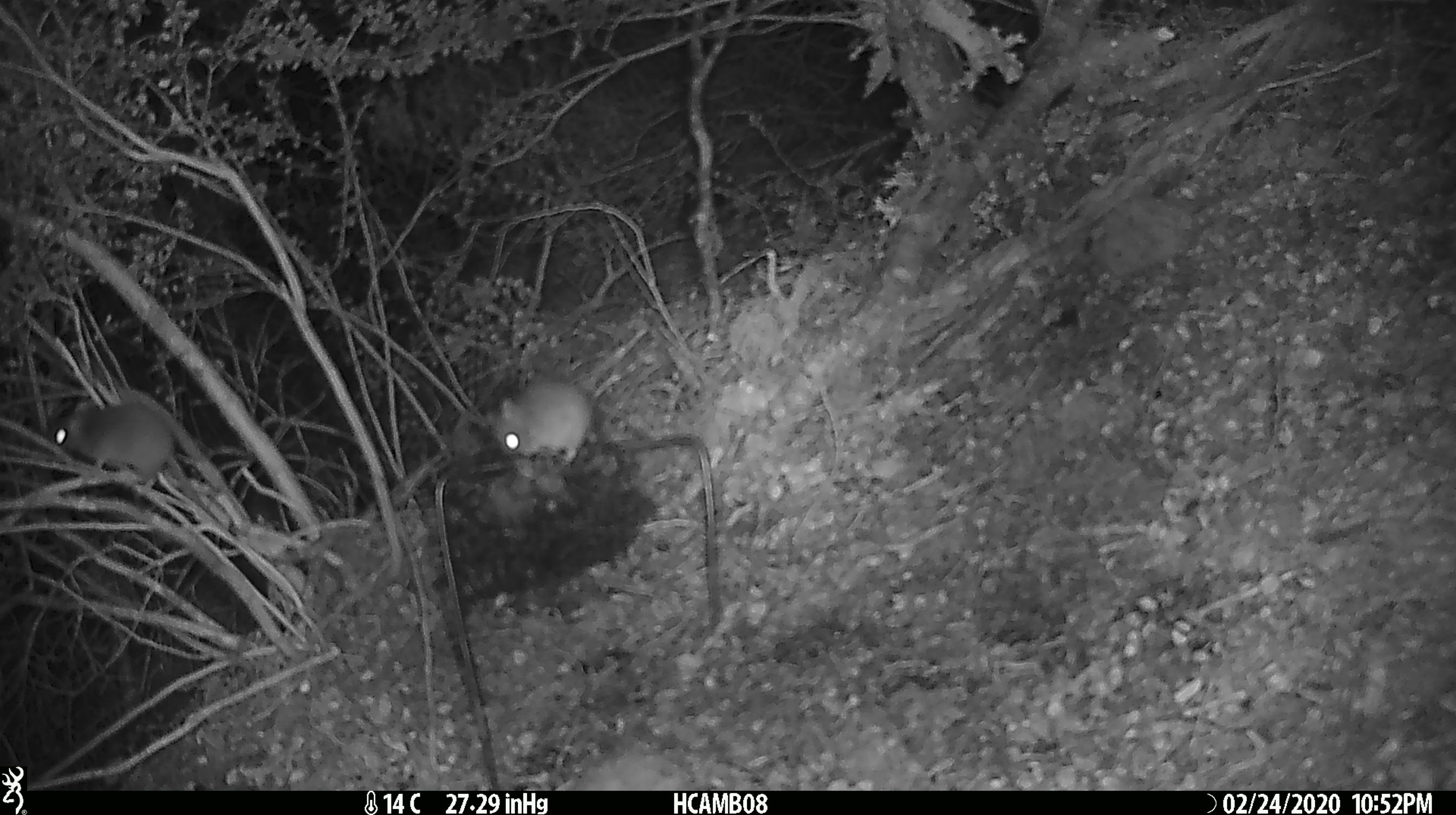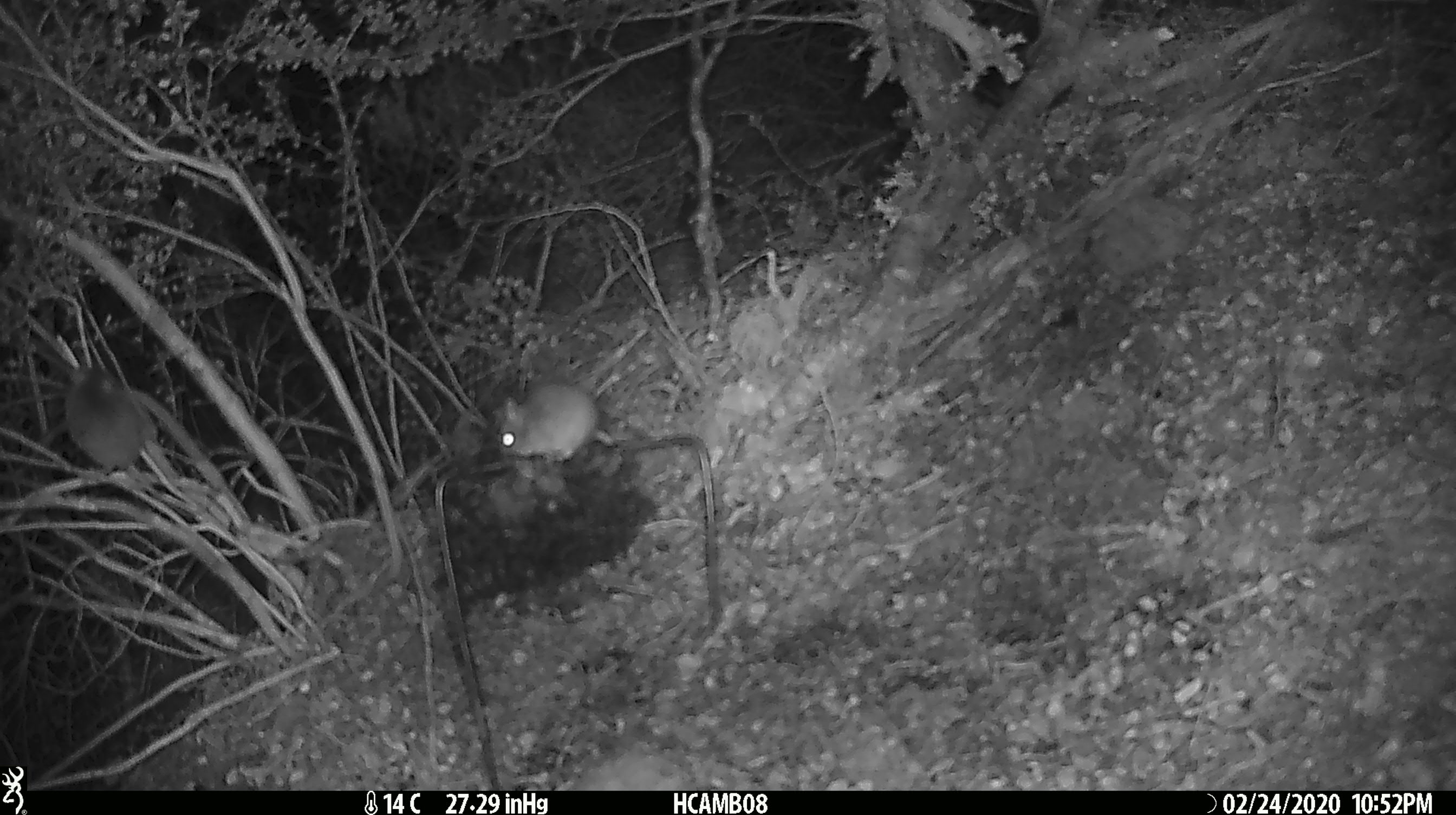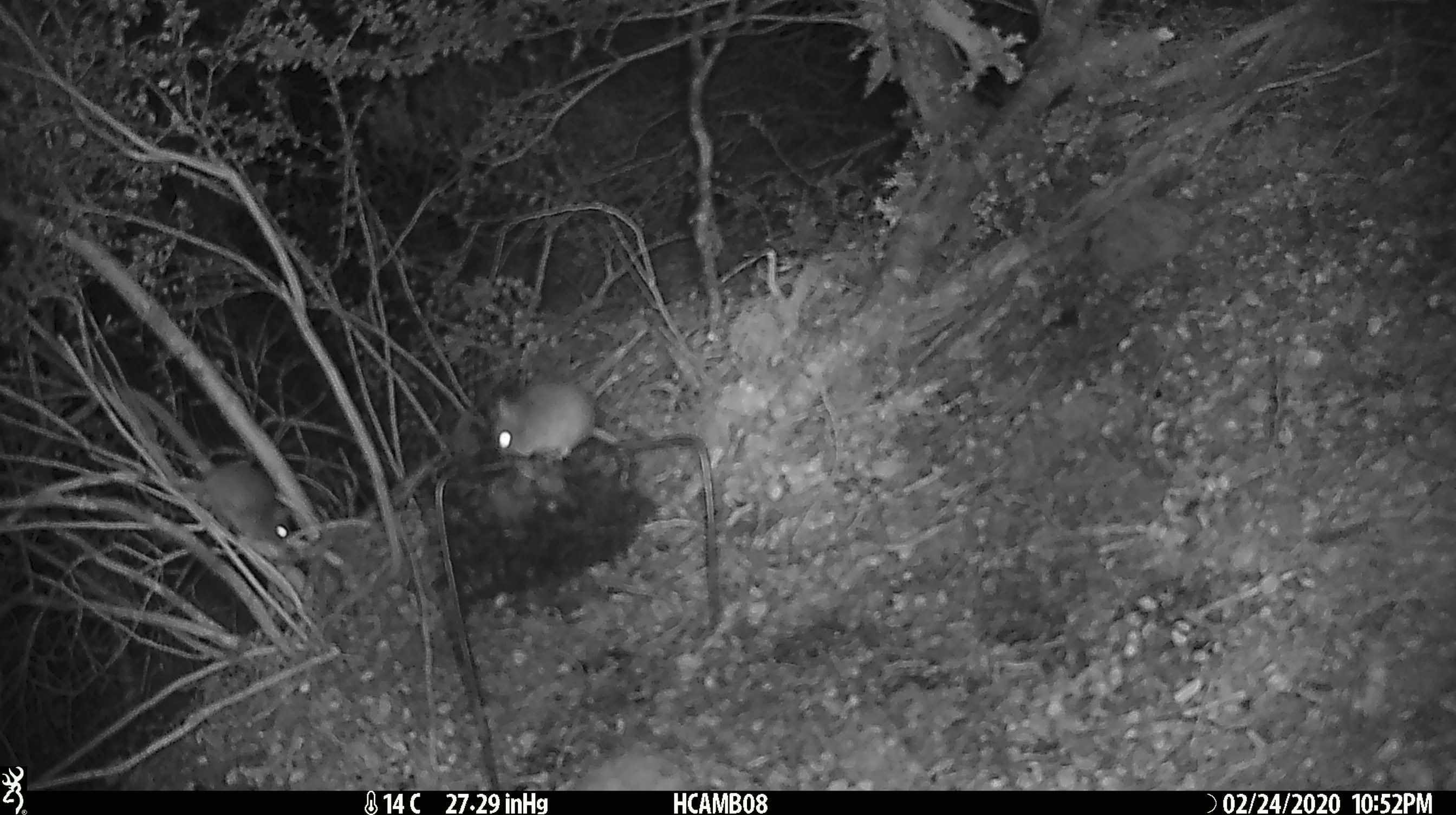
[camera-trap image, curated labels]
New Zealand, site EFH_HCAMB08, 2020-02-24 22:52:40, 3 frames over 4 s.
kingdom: Animalia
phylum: Chordata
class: Mammalia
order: Rodentia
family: Muridae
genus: Mus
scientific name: Mus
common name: mouse